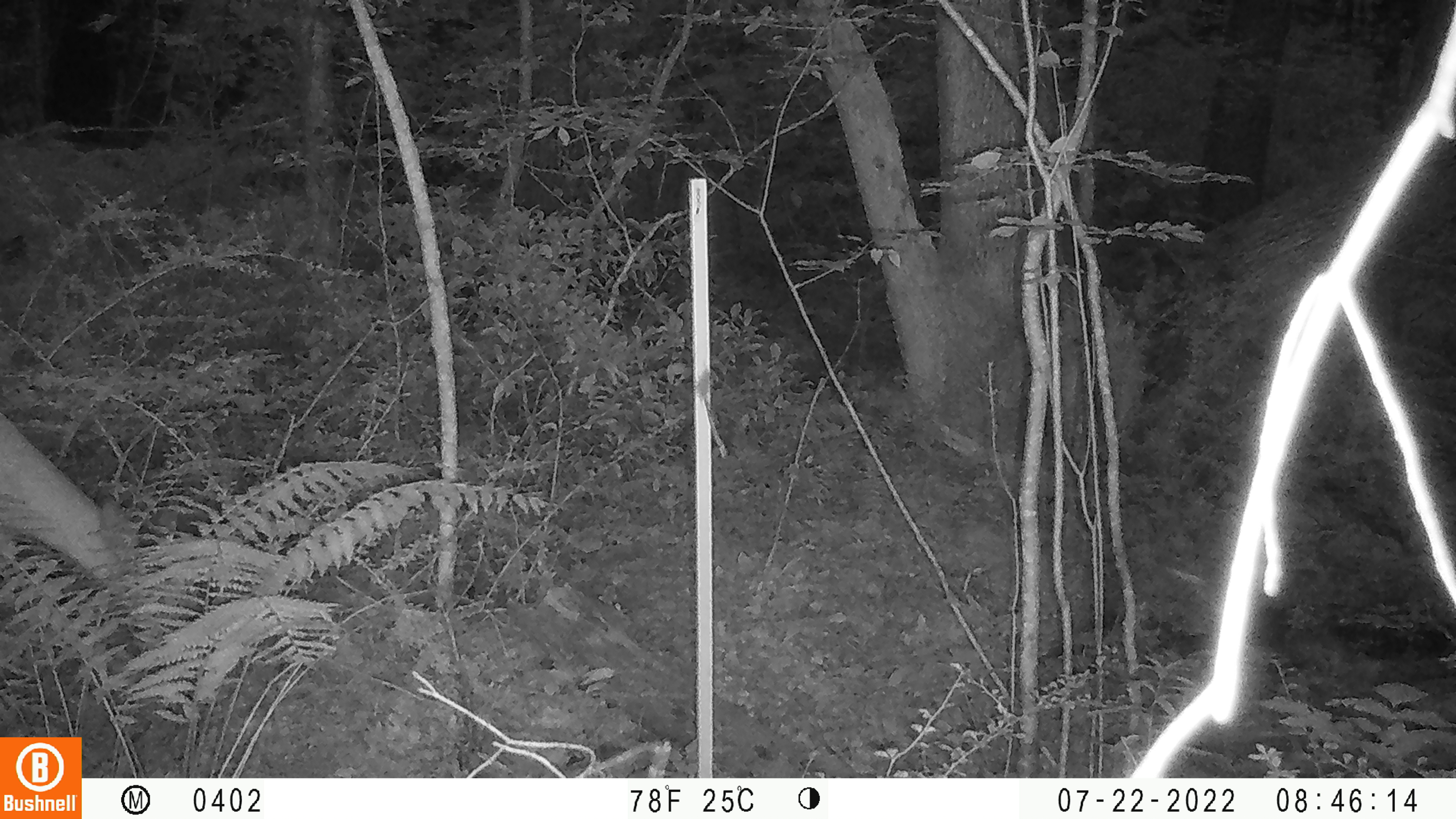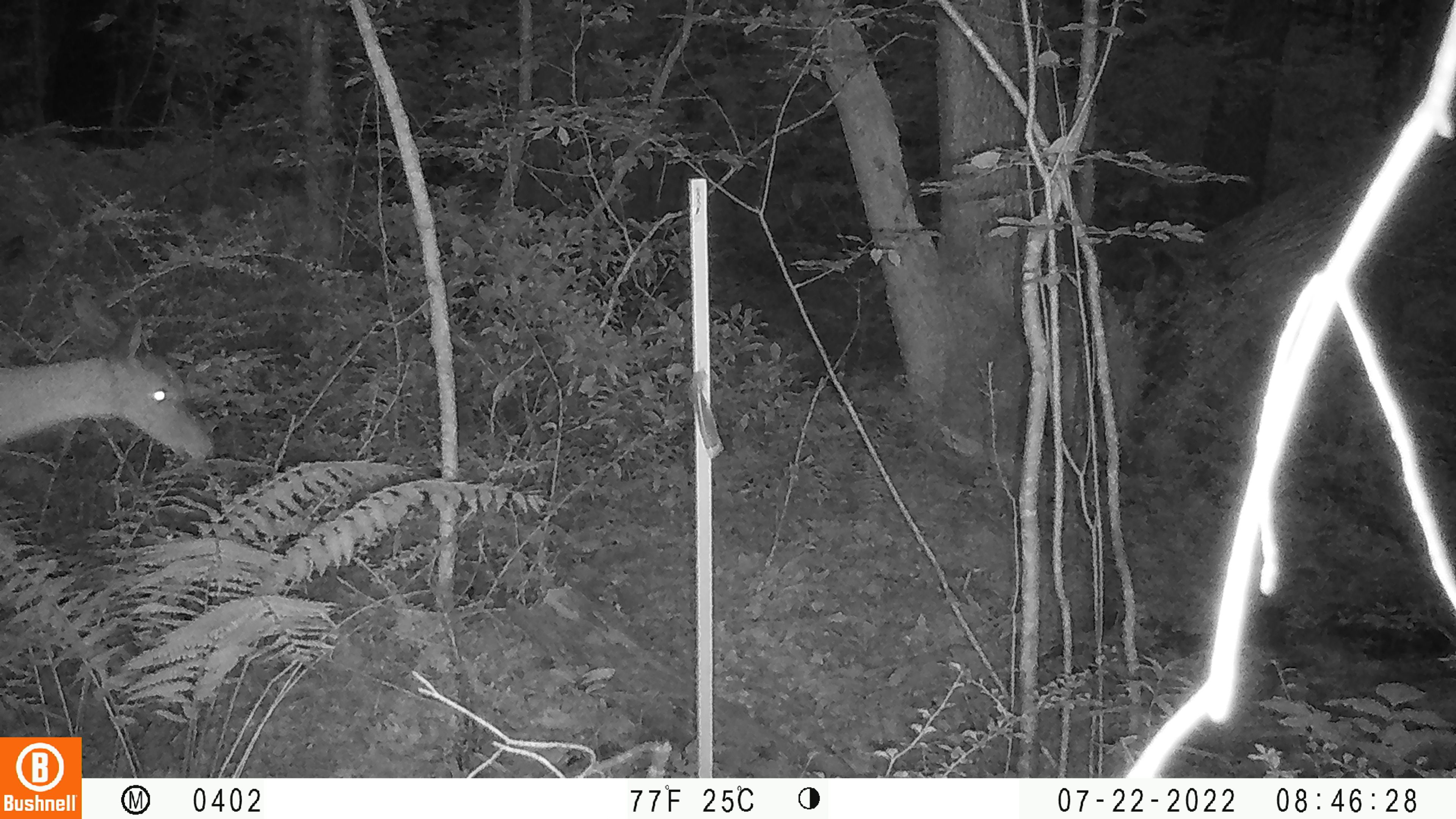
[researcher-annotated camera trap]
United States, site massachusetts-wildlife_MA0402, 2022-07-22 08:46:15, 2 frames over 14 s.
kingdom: Animalia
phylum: Chordata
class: Mammalia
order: Artiodactyla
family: Cervidae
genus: Odocoileus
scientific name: Odocoileus virginianus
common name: white-tailed deer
White-tailed deer (Odocoileus virginianus).